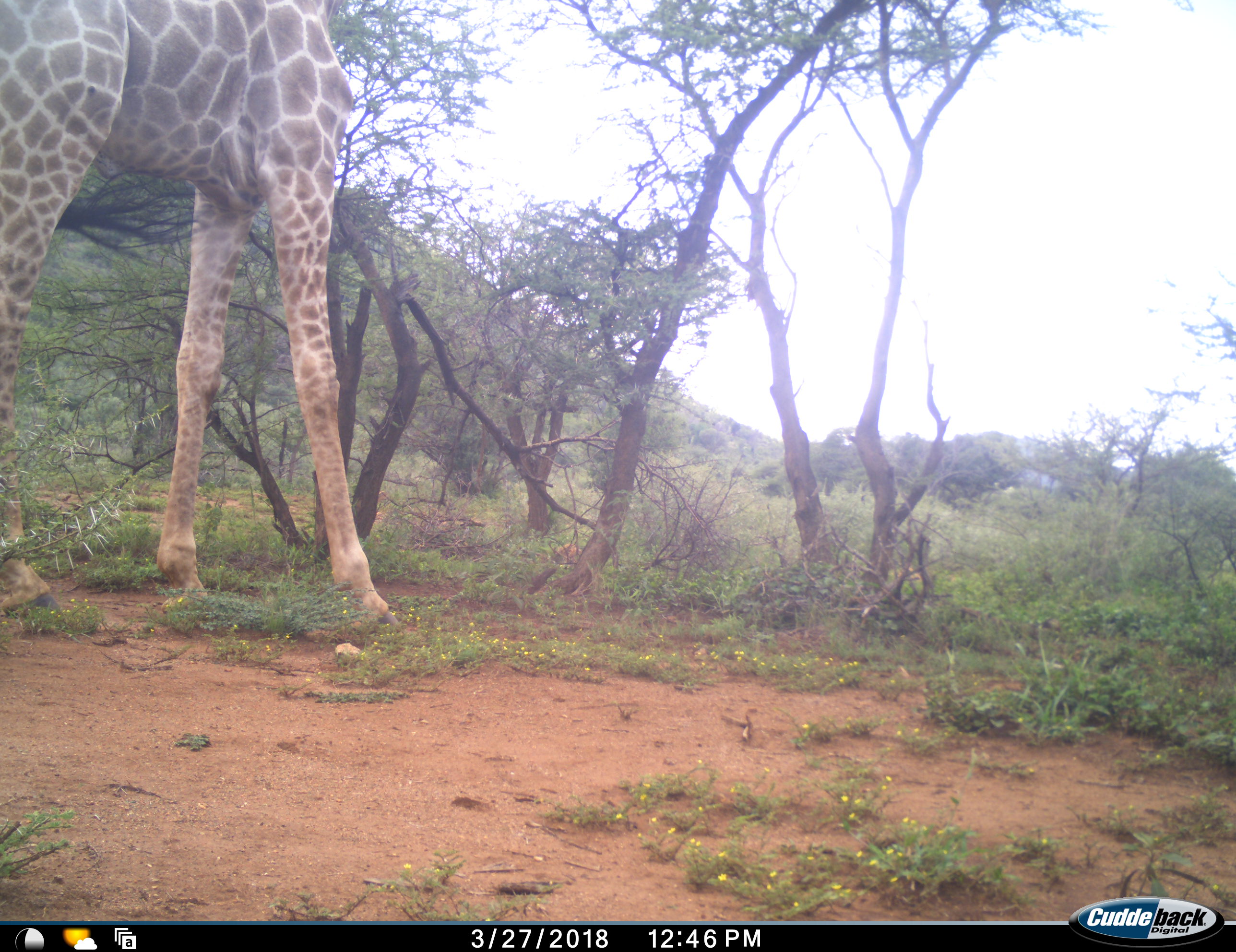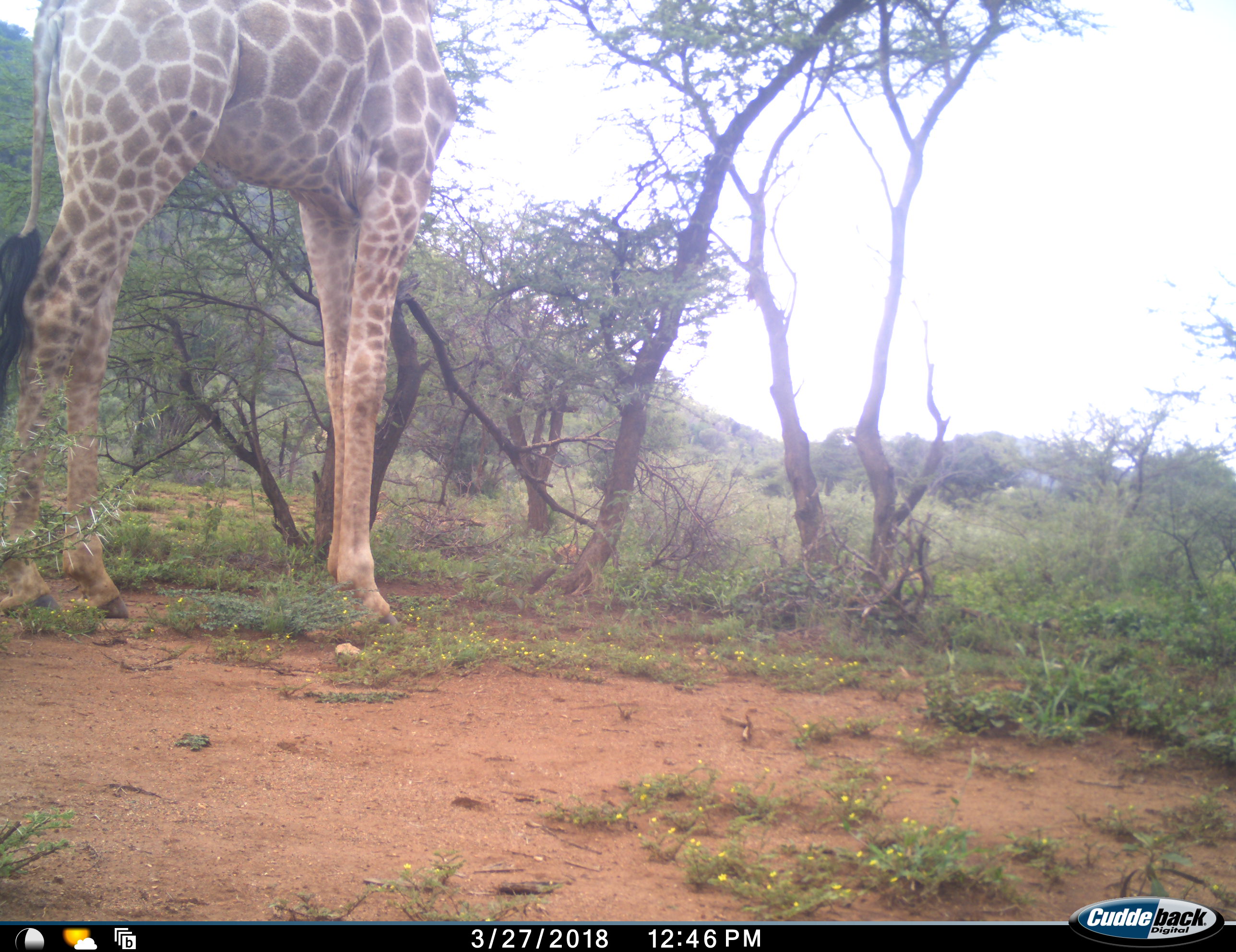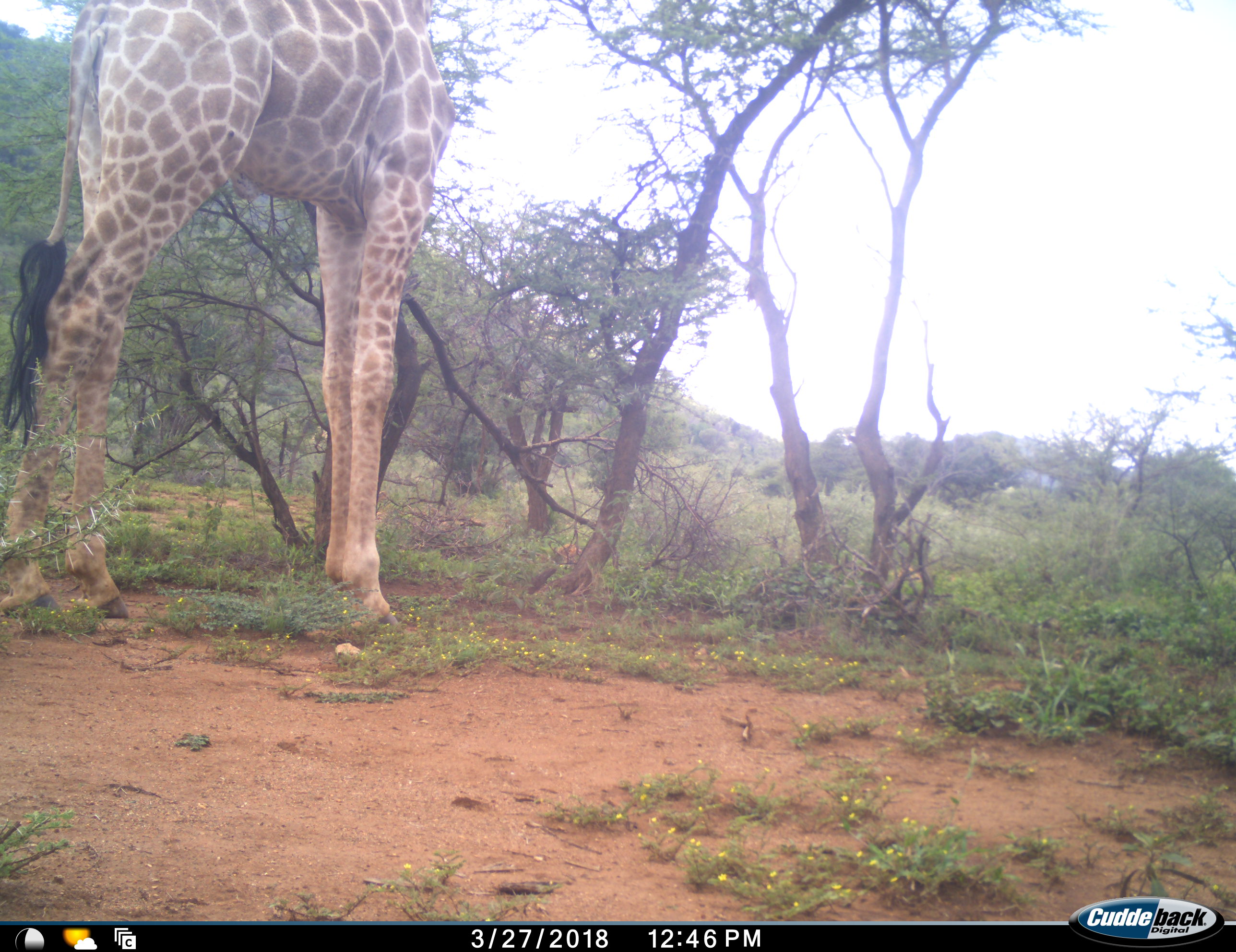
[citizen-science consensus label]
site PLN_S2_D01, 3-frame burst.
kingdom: Animalia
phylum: Chordata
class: Mammalia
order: Artiodactyla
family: Giraffidae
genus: Giraffa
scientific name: Giraffa camelopardalis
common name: giraffe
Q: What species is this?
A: Giraffe (Giraffa camelopardalis).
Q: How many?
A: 1.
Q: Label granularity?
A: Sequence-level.